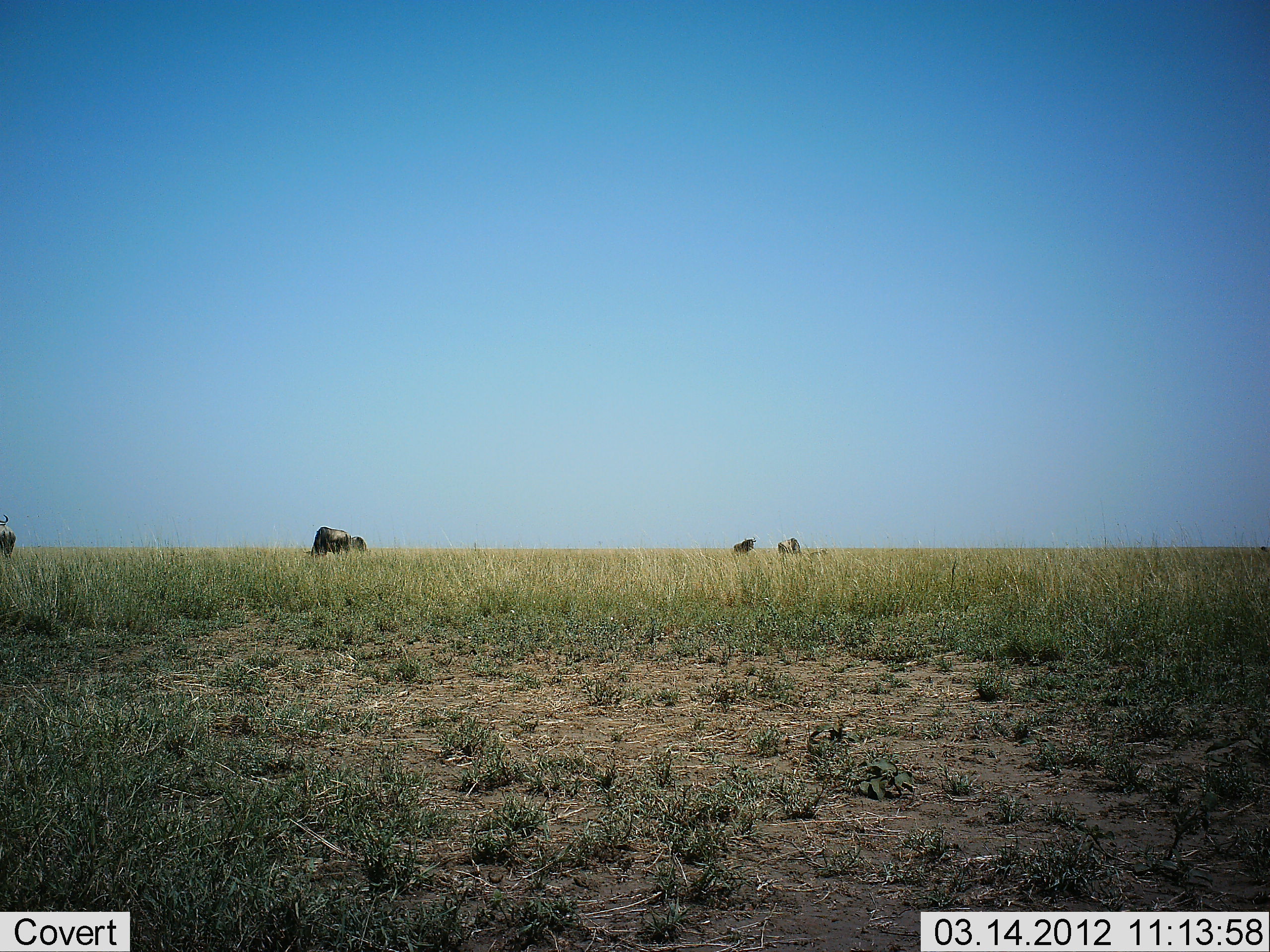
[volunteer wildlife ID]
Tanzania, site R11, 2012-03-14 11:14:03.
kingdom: Animalia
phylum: Chordata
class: Mammalia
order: Artiodactyla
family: Bovidae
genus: Connochaetes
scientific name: Connochaetes taurinus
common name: blue wildebeest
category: wildebeest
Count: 5.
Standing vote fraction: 59%.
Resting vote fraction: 0%.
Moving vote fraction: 0%.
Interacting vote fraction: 0%.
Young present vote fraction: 0%.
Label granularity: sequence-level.